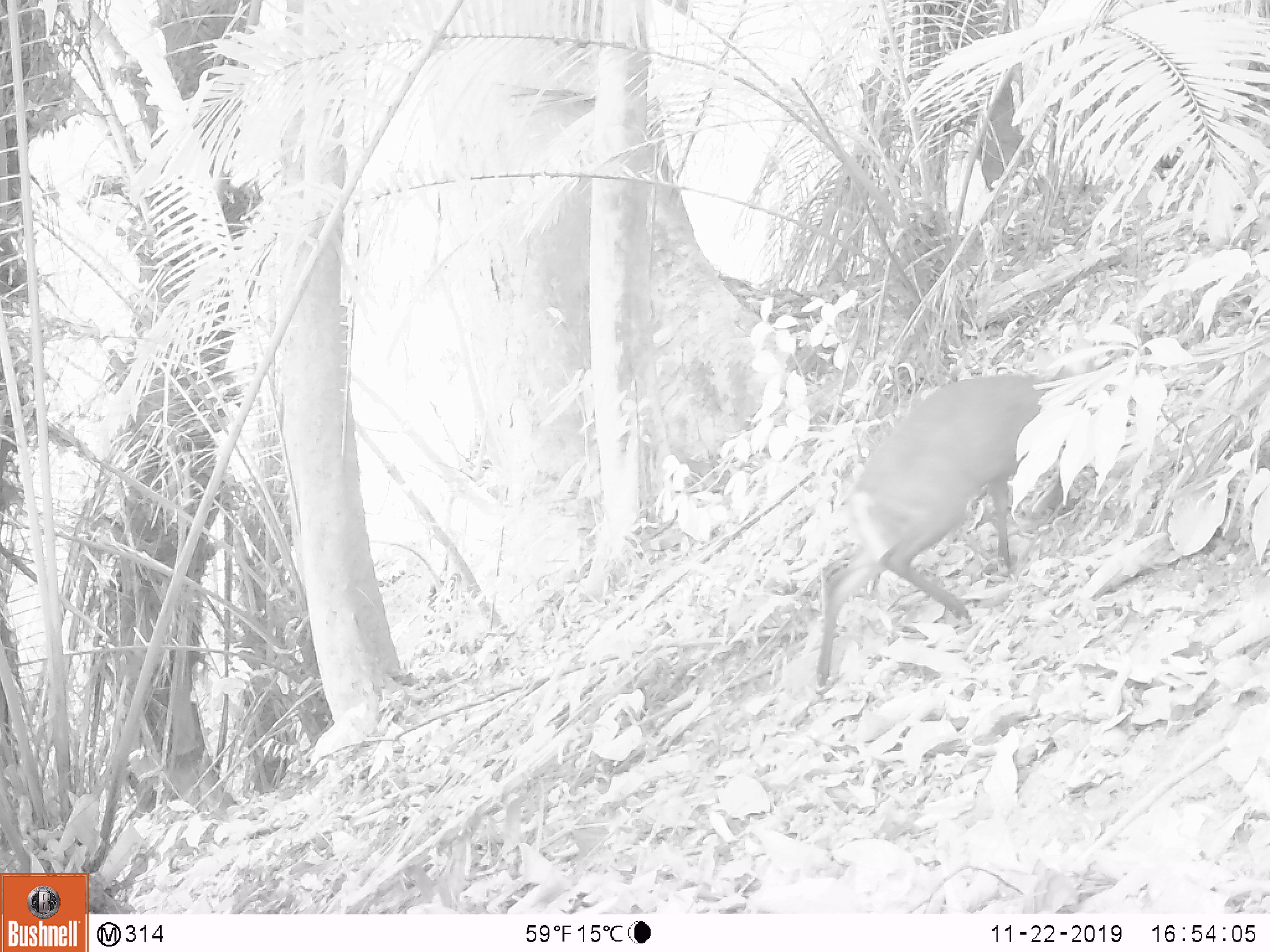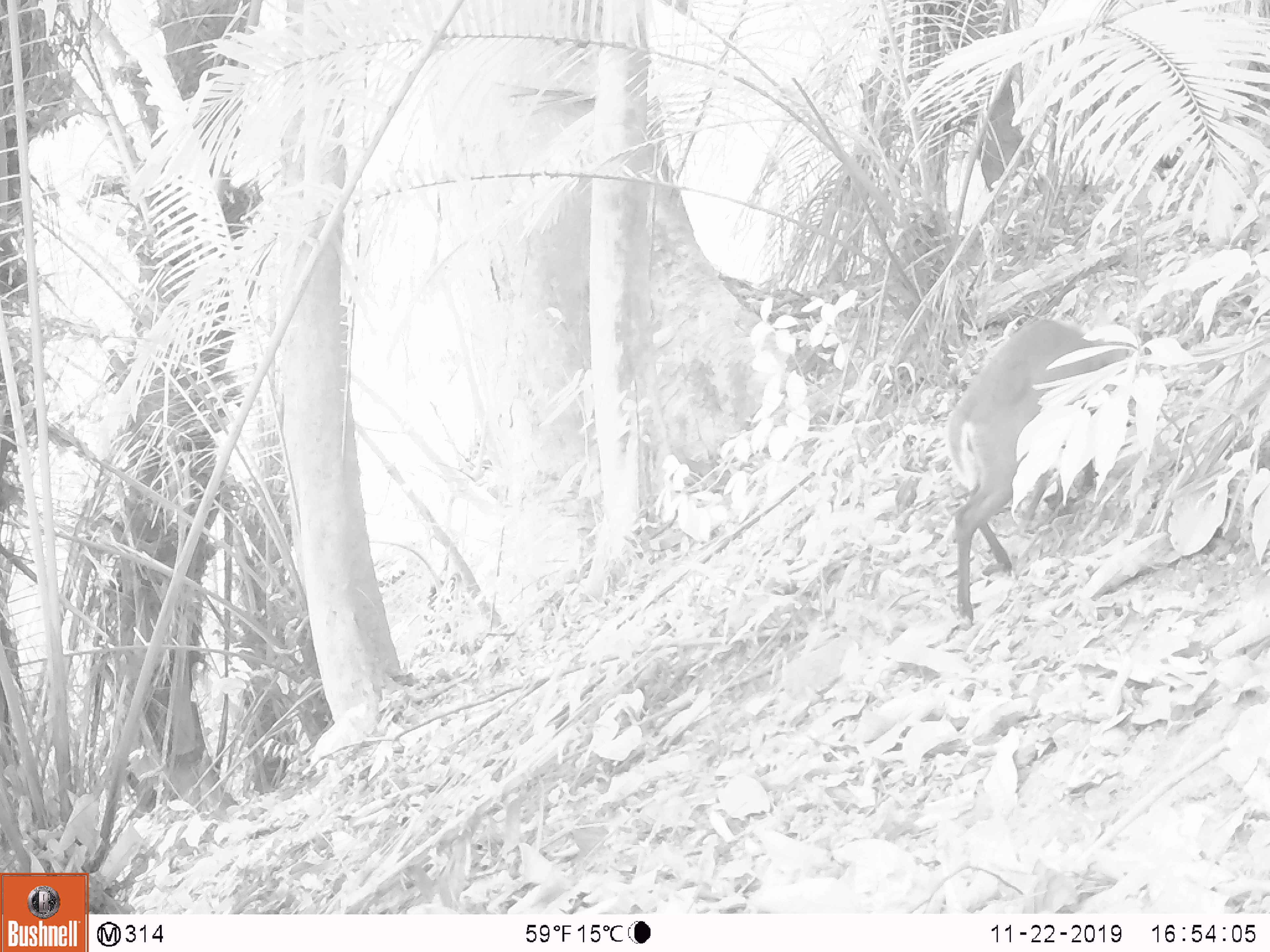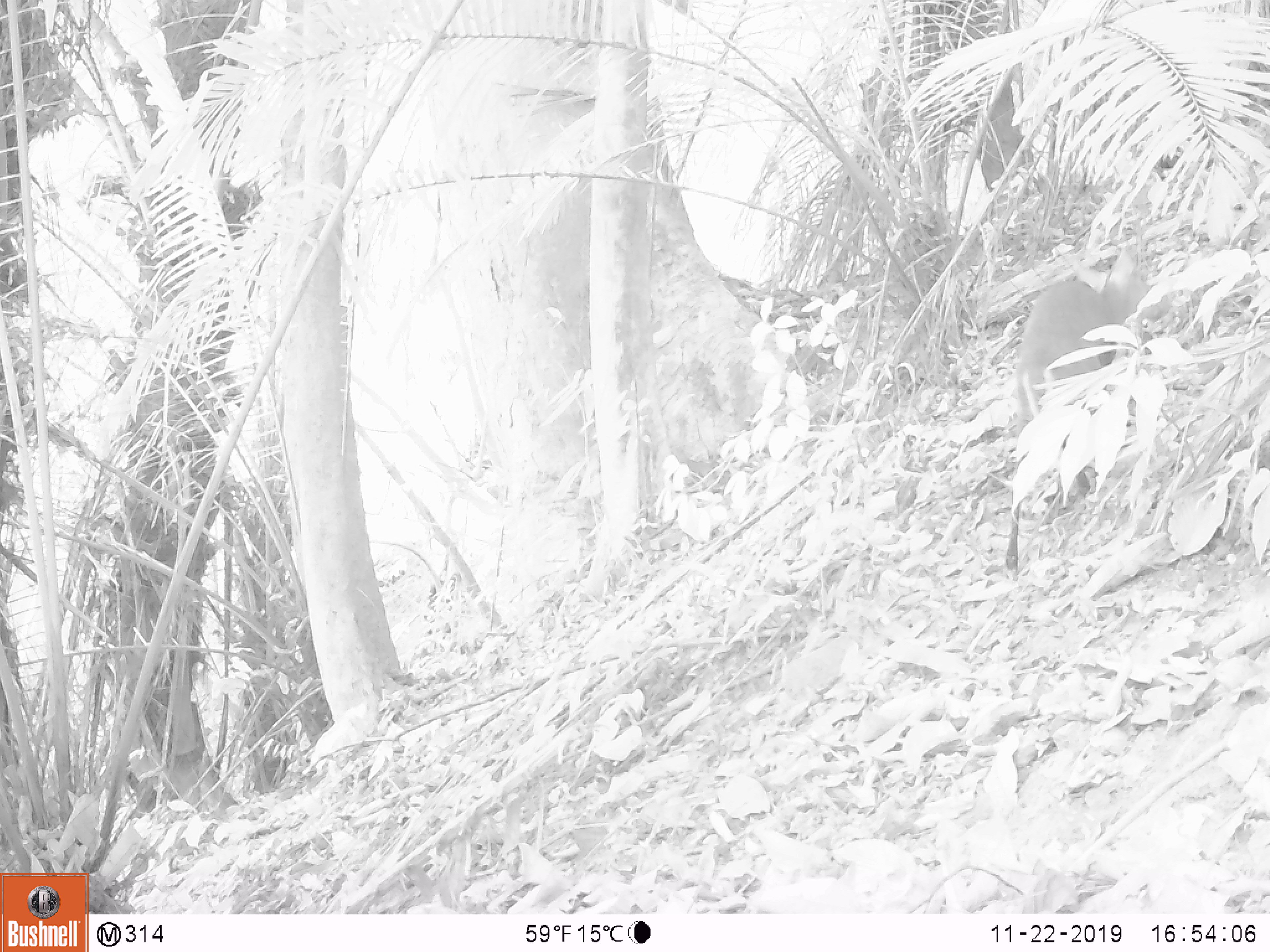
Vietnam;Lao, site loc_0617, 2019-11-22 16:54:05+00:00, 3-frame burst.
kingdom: Animalia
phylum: Chordata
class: Mammalia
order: Artiodactyla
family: Cervidae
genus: Muntiacus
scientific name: Muntiacus rooseveltorum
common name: roosevelt's muntjac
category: roosevelts muntjac group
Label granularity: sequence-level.